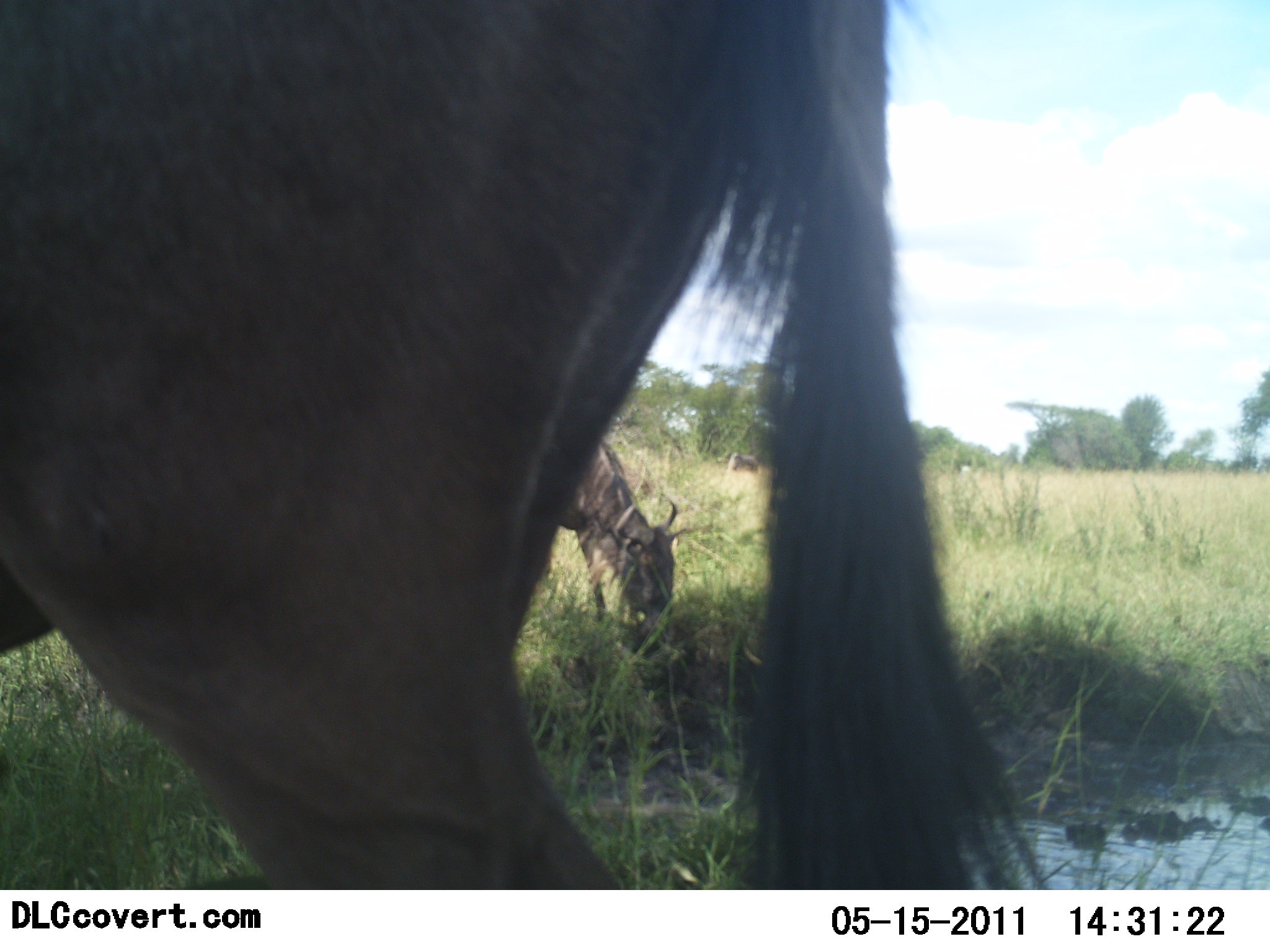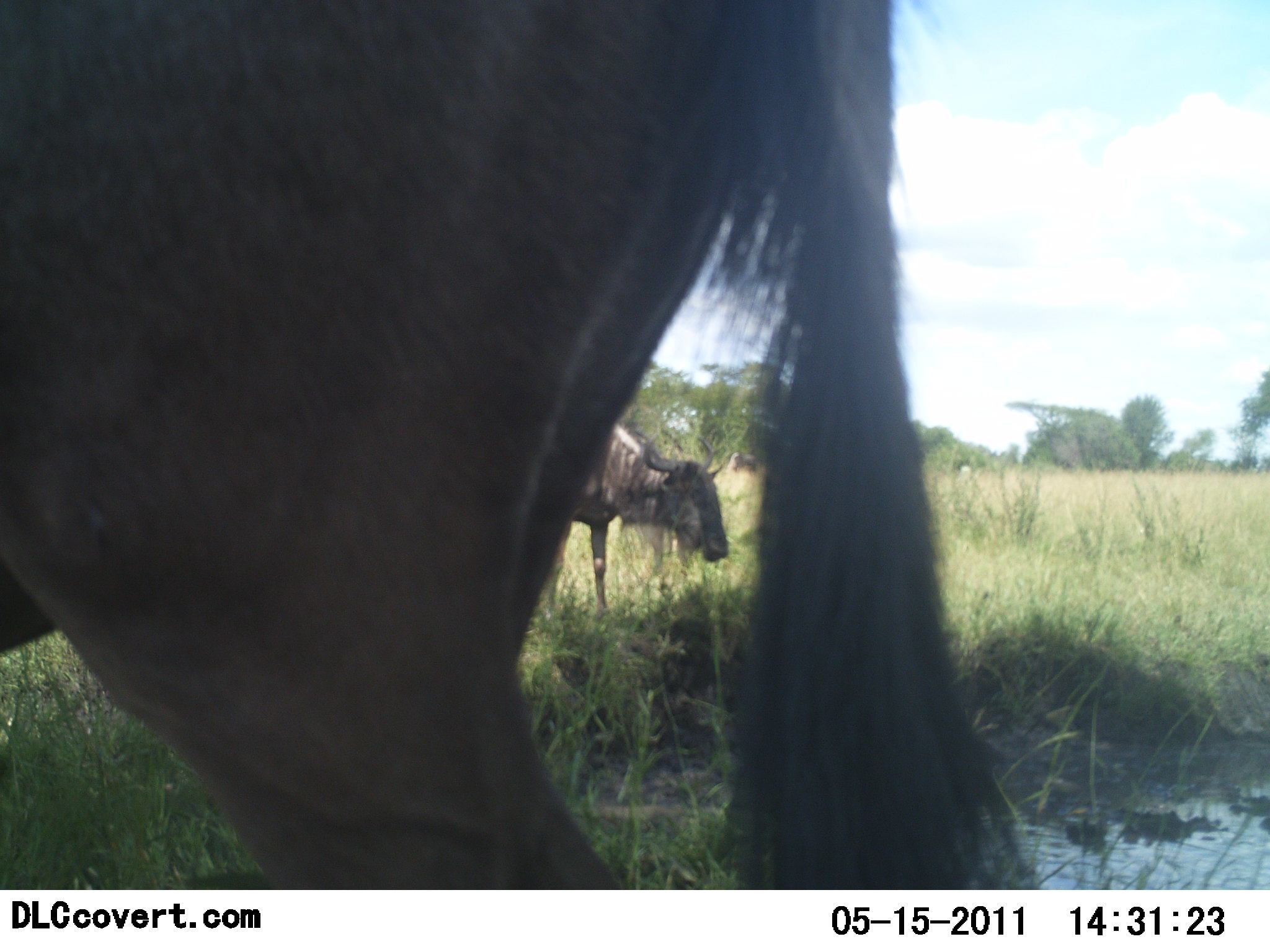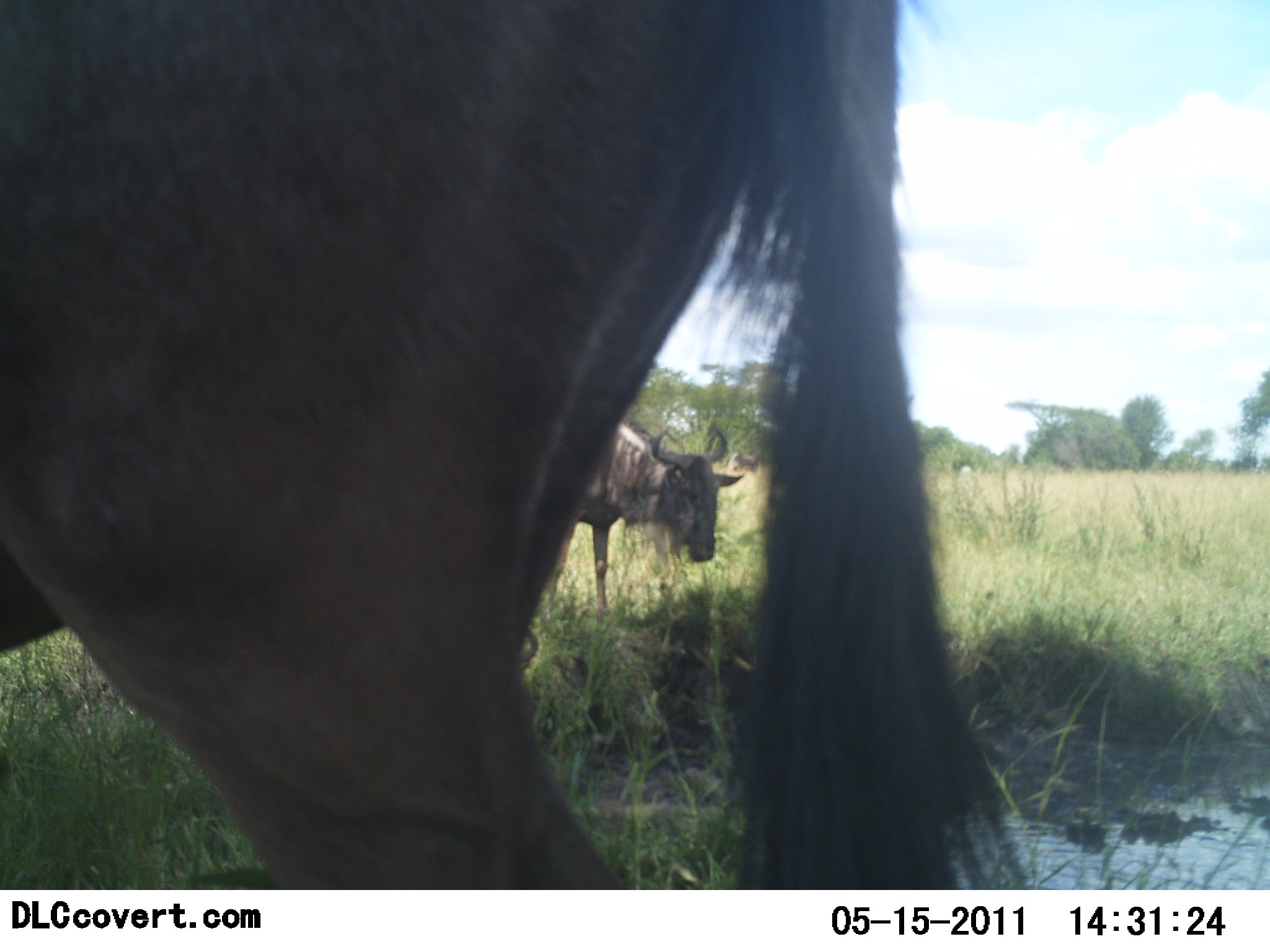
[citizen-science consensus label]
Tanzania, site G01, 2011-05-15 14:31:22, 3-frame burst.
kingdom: Animalia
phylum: Chordata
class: Mammalia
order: Artiodactyla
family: Bovidae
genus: Connochaetes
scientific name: Connochaetes taurinus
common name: blue wildebeest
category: wildebeest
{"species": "wildebeest (blue wildebeest) (Connochaetes taurinus)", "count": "2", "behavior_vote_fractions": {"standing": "83%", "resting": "0%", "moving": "8%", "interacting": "0%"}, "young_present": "0%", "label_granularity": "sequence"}